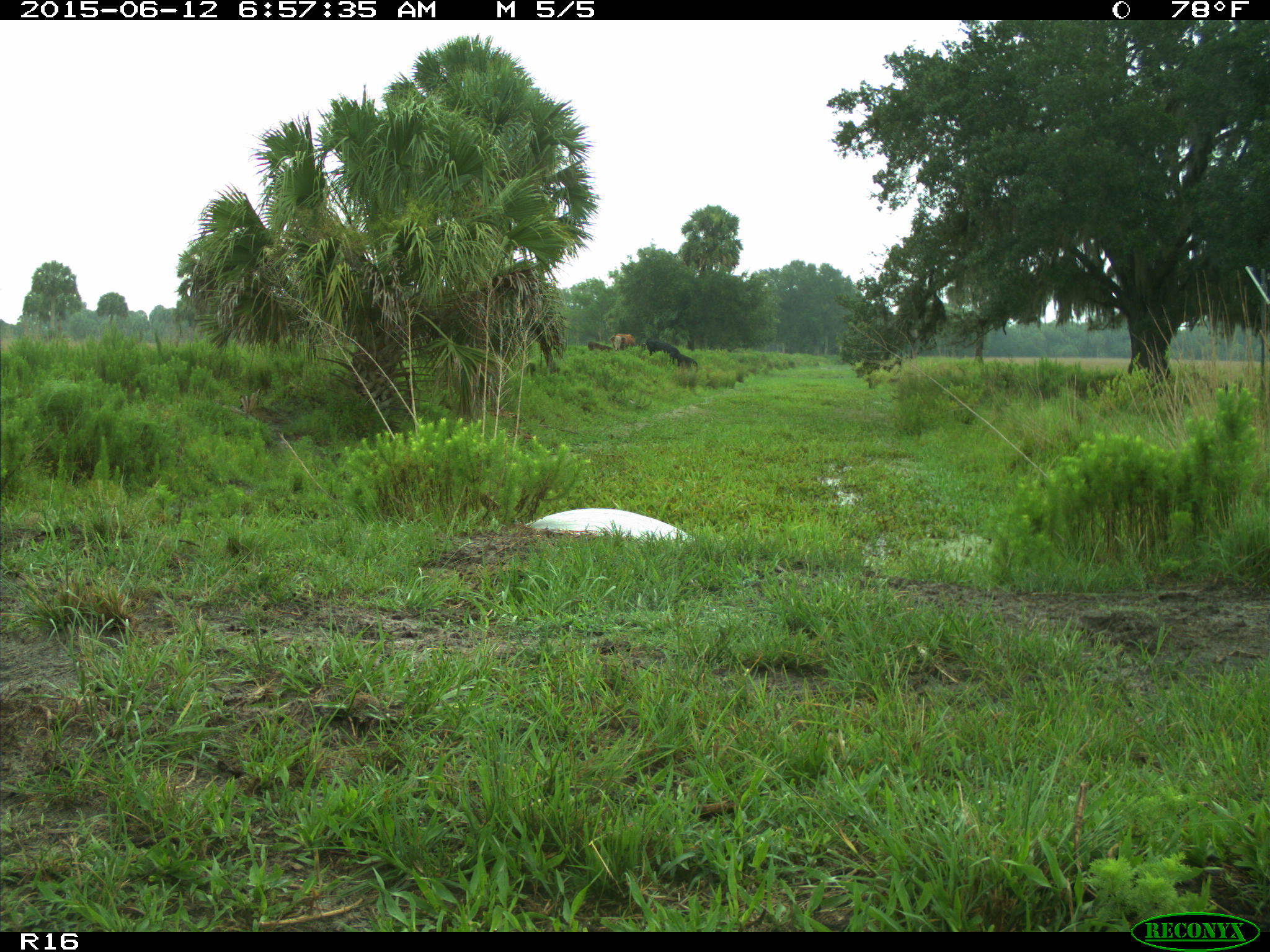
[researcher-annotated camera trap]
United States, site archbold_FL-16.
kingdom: Animalia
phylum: Chordata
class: Mammalia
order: Artiodactyla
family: Bovidae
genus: Bos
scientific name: Bos taurus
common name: domestic cow